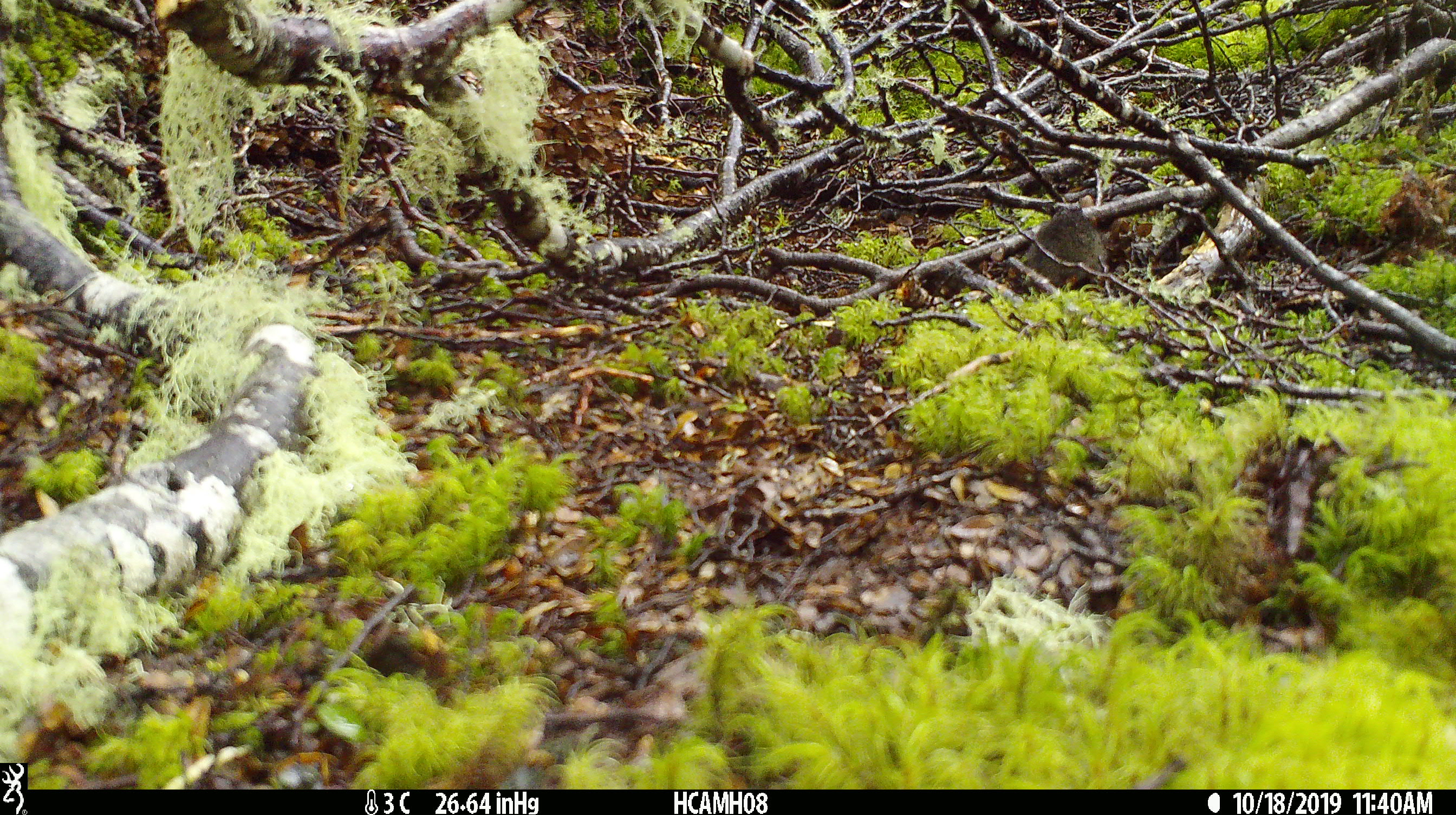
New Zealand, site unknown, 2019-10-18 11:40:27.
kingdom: Animalia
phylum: Chordata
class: Mammalia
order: Rodentia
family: Muridae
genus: Mus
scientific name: Mus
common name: mouse